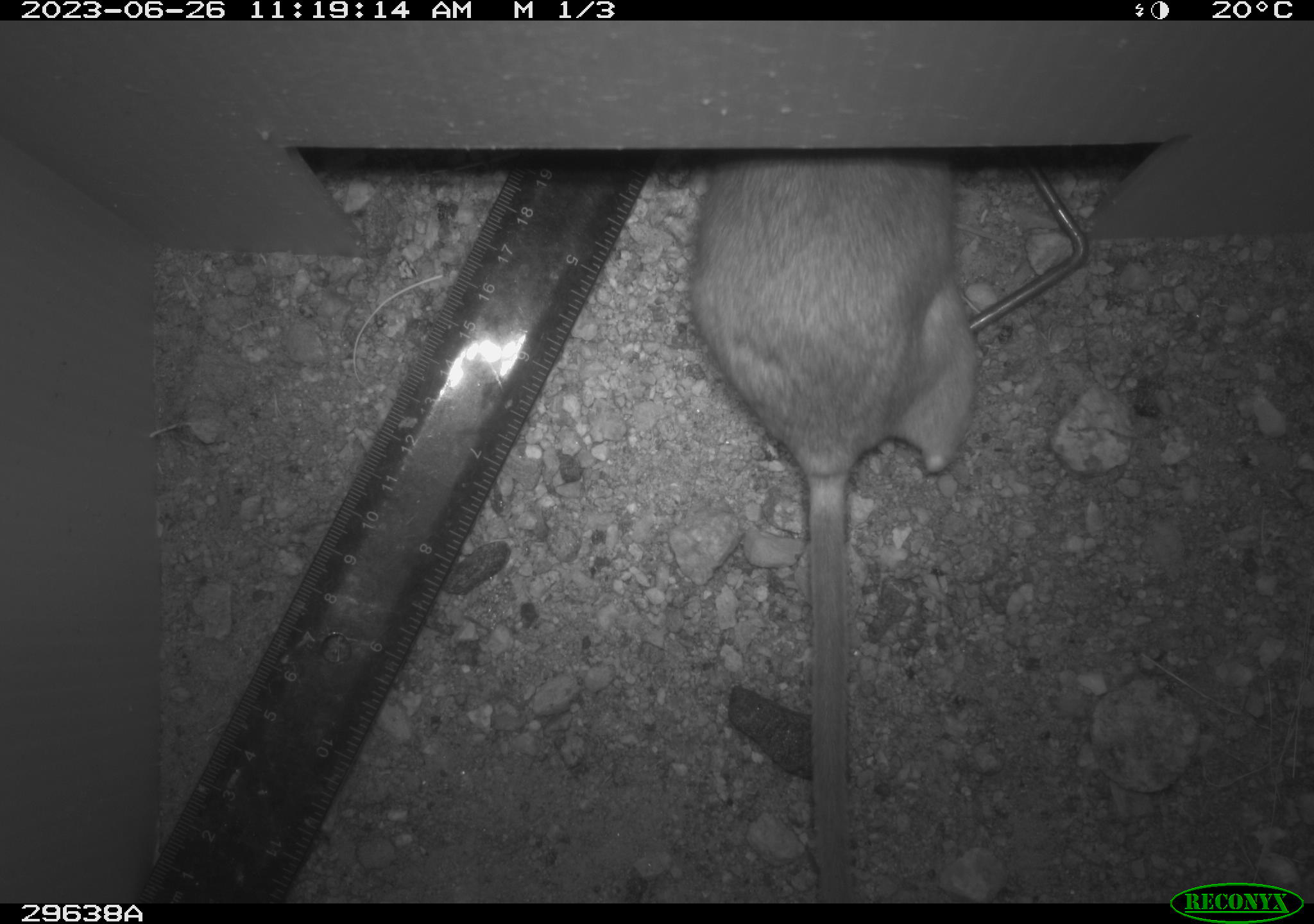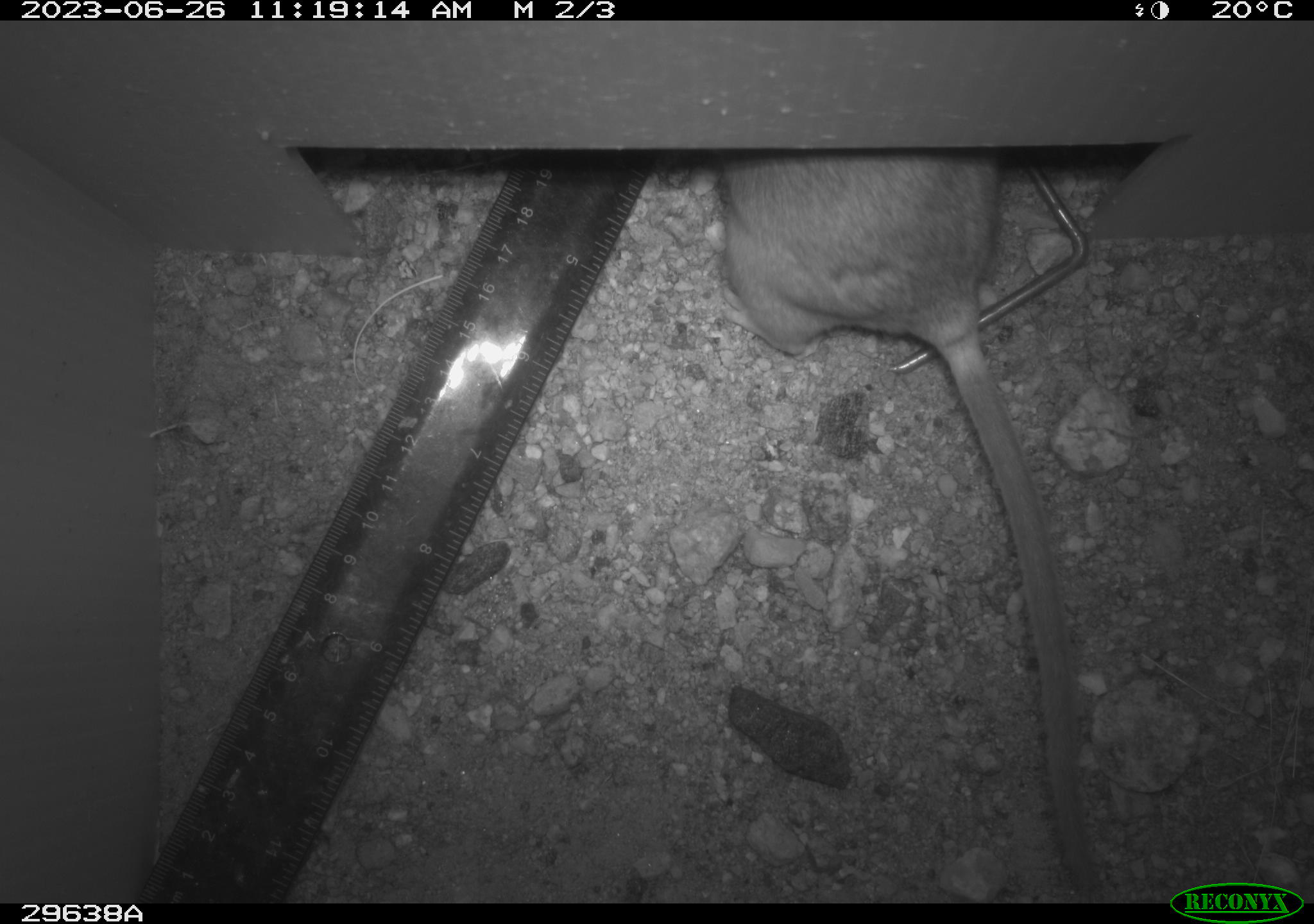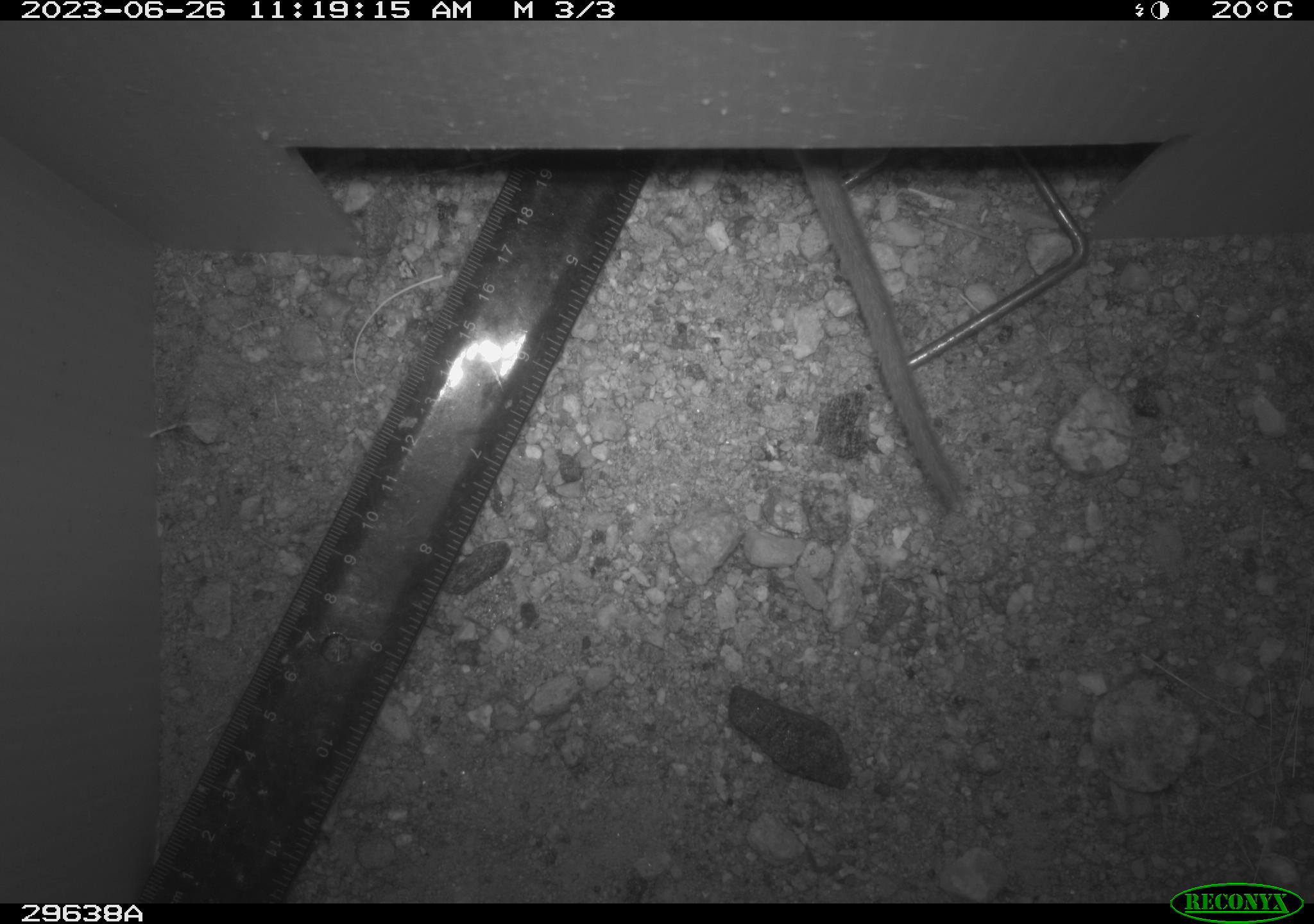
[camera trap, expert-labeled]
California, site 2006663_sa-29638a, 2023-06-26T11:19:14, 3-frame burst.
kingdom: Animalia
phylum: Chordata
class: Mammalia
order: Rodentia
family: Cricetidae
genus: Neotoma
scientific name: Neotoma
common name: pack rat or woodrat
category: neotoma species